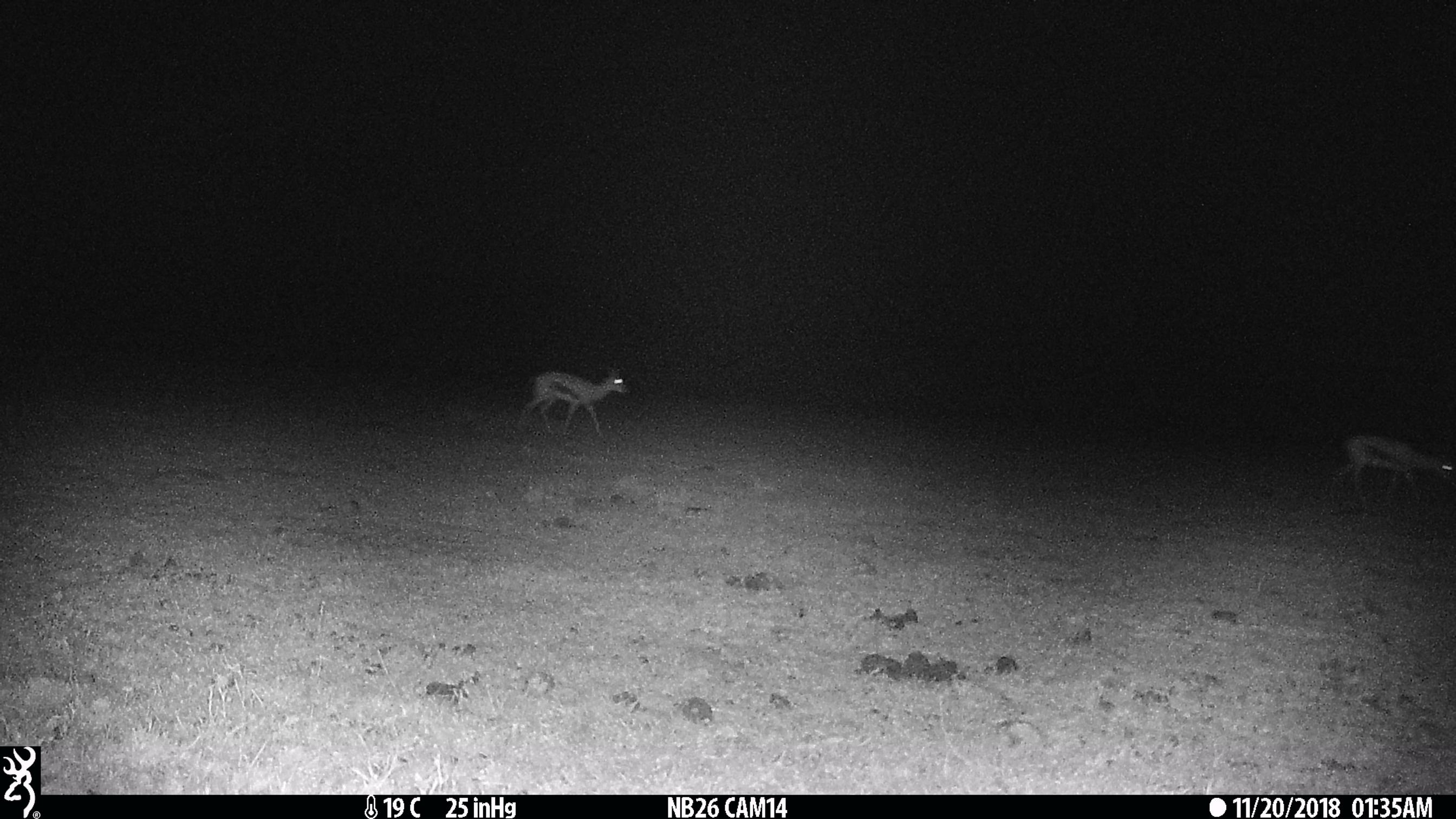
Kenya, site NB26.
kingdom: Animalia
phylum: Chordata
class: Mammalia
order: Artiodactyla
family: Bovidae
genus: Eudorcas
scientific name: Eudorcas thomsonii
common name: thomon's gazelle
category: gazelle thomsons